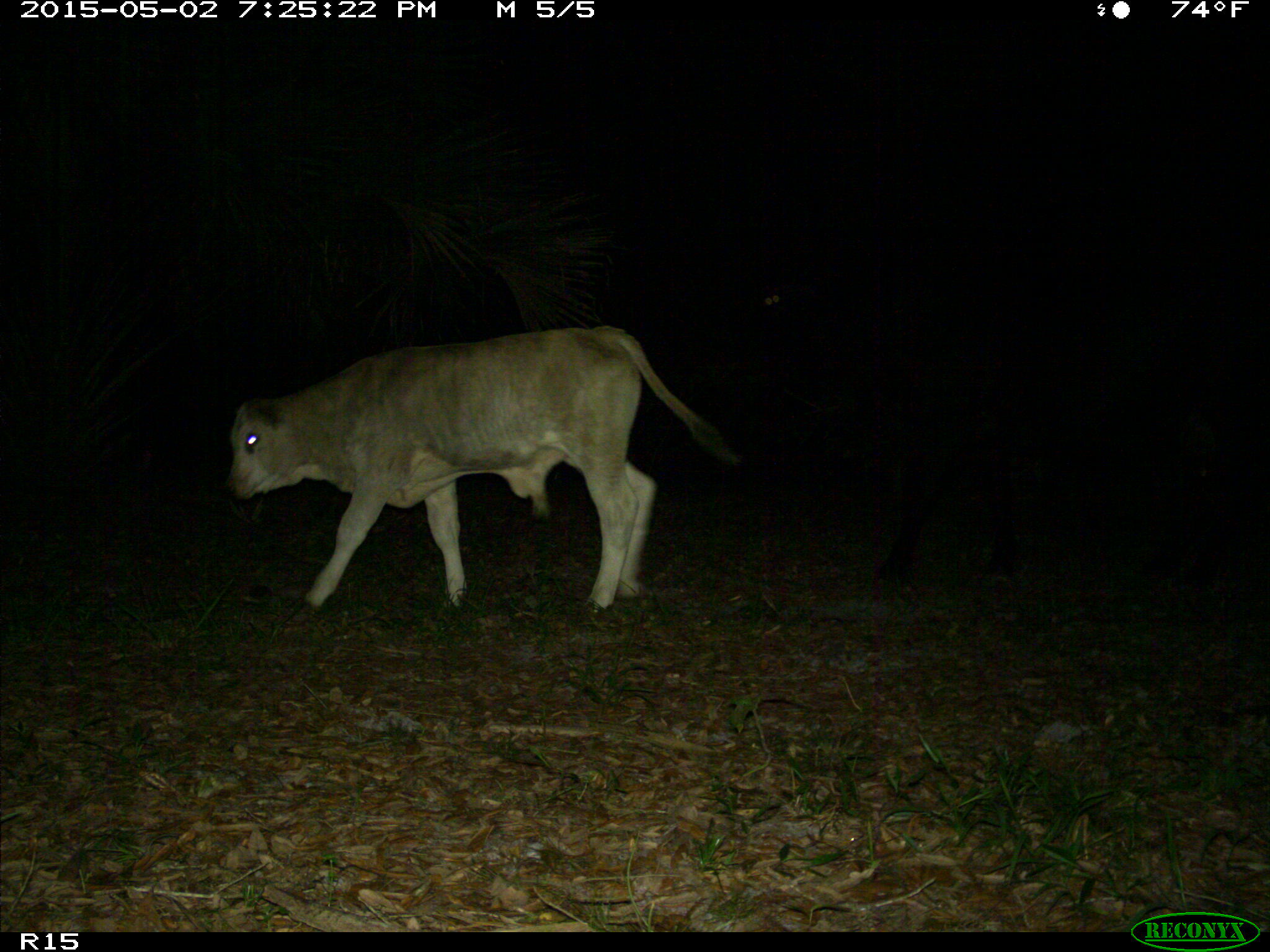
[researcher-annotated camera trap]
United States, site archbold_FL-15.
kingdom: Animalia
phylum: Chordata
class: Mammalia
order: Artiodactyla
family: Bovidae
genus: Bos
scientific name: Bos taurus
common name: domestic cow